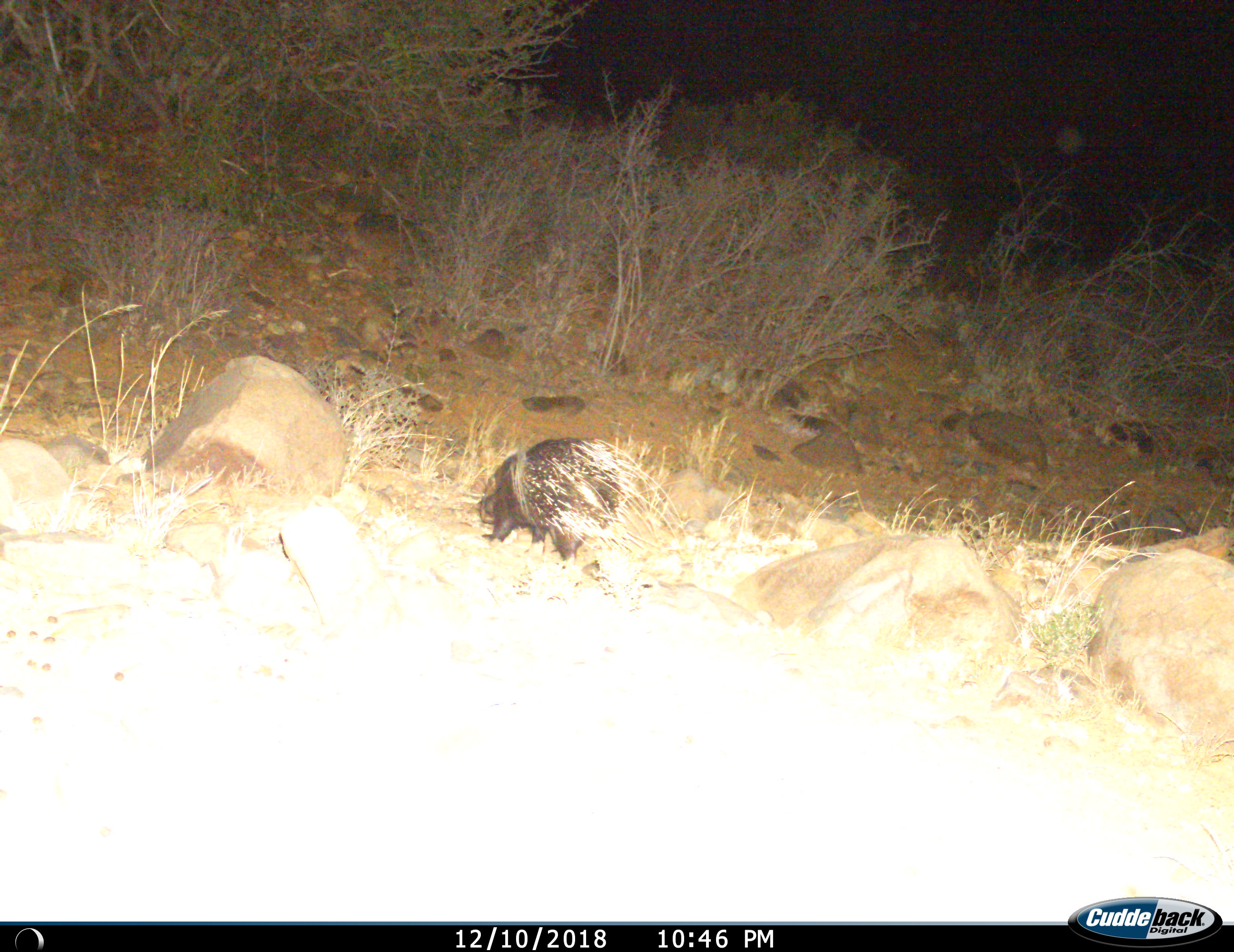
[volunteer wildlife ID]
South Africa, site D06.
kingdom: Animalia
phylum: Chordata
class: Mammalia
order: Rodentia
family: Hystricidae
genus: Hystrix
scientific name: Hystrix africaeaustralis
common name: cape porcupine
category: porcupine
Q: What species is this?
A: Porcupine (cape porcupine) (Hystrix africaeaustralis).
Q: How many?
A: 1.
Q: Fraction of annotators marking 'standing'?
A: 20%.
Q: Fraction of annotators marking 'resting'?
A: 0%.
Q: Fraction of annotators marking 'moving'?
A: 80%.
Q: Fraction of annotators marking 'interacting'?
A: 0%.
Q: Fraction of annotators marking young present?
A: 0%.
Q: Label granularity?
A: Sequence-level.